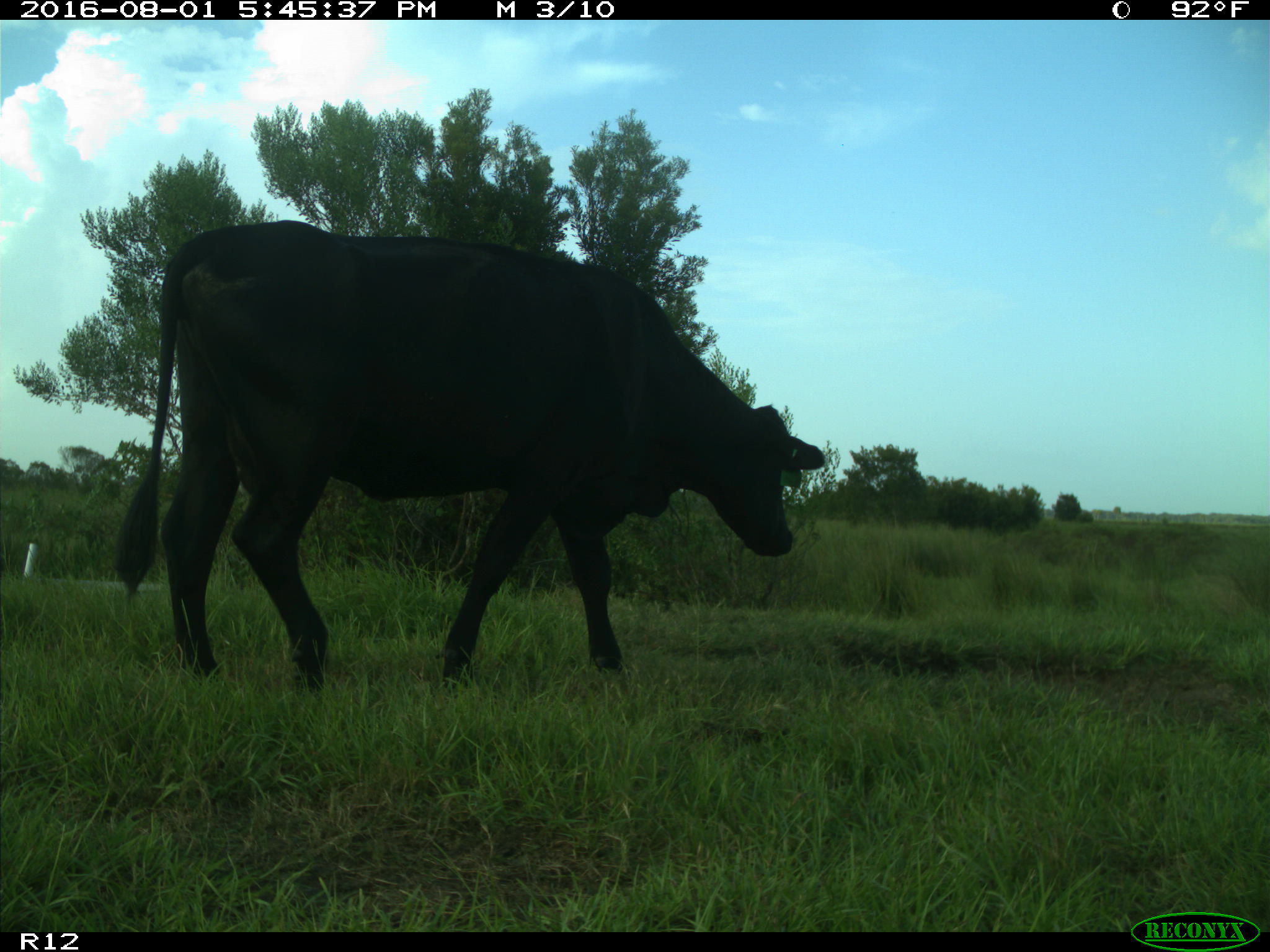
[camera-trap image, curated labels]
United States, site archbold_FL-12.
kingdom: Animalia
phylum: Chordata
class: Mammalia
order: Artiodactyla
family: Bovidae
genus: Bos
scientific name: Bos taurus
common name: domestic cow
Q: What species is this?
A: Bos taurus (domestic cow).